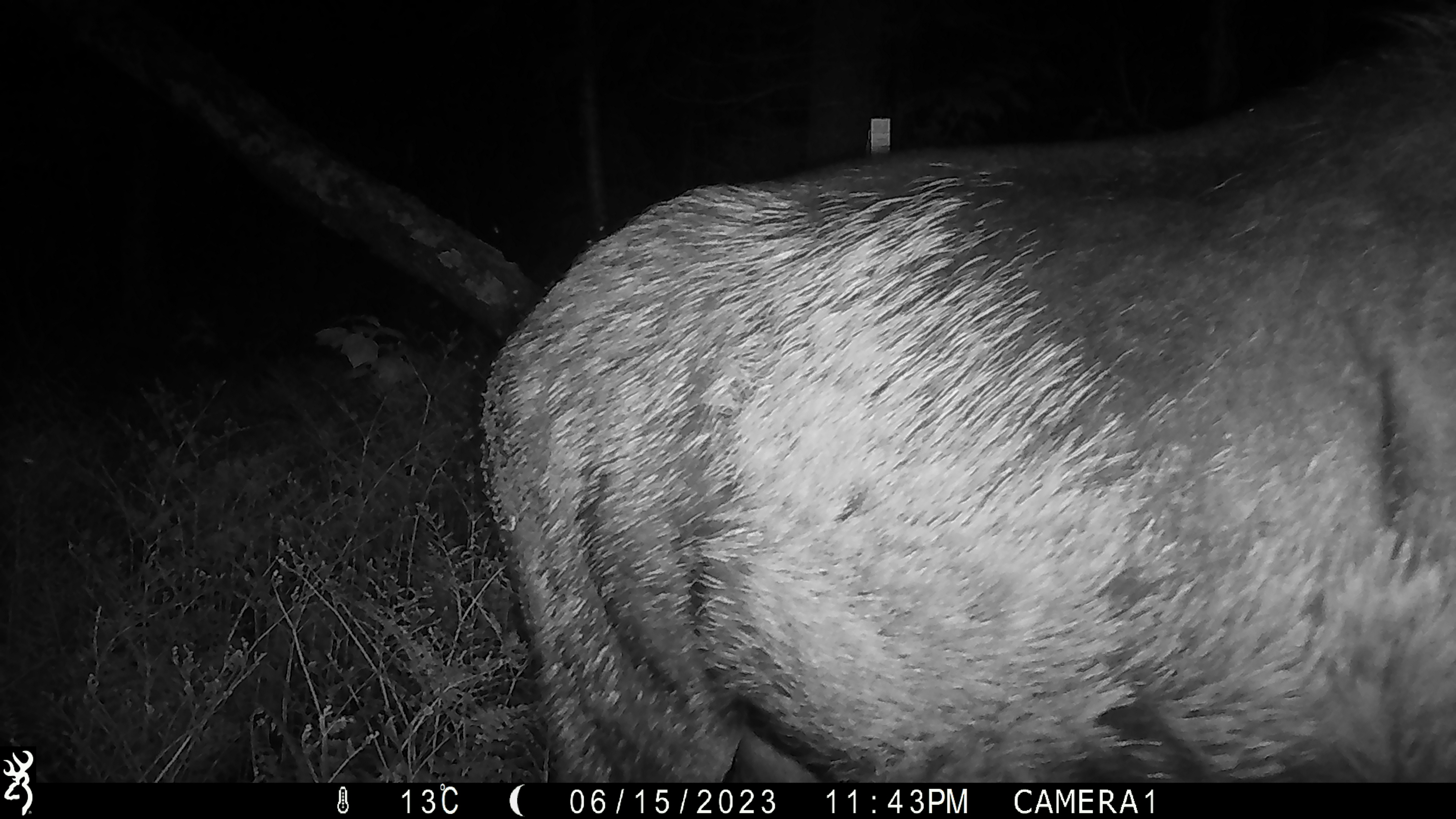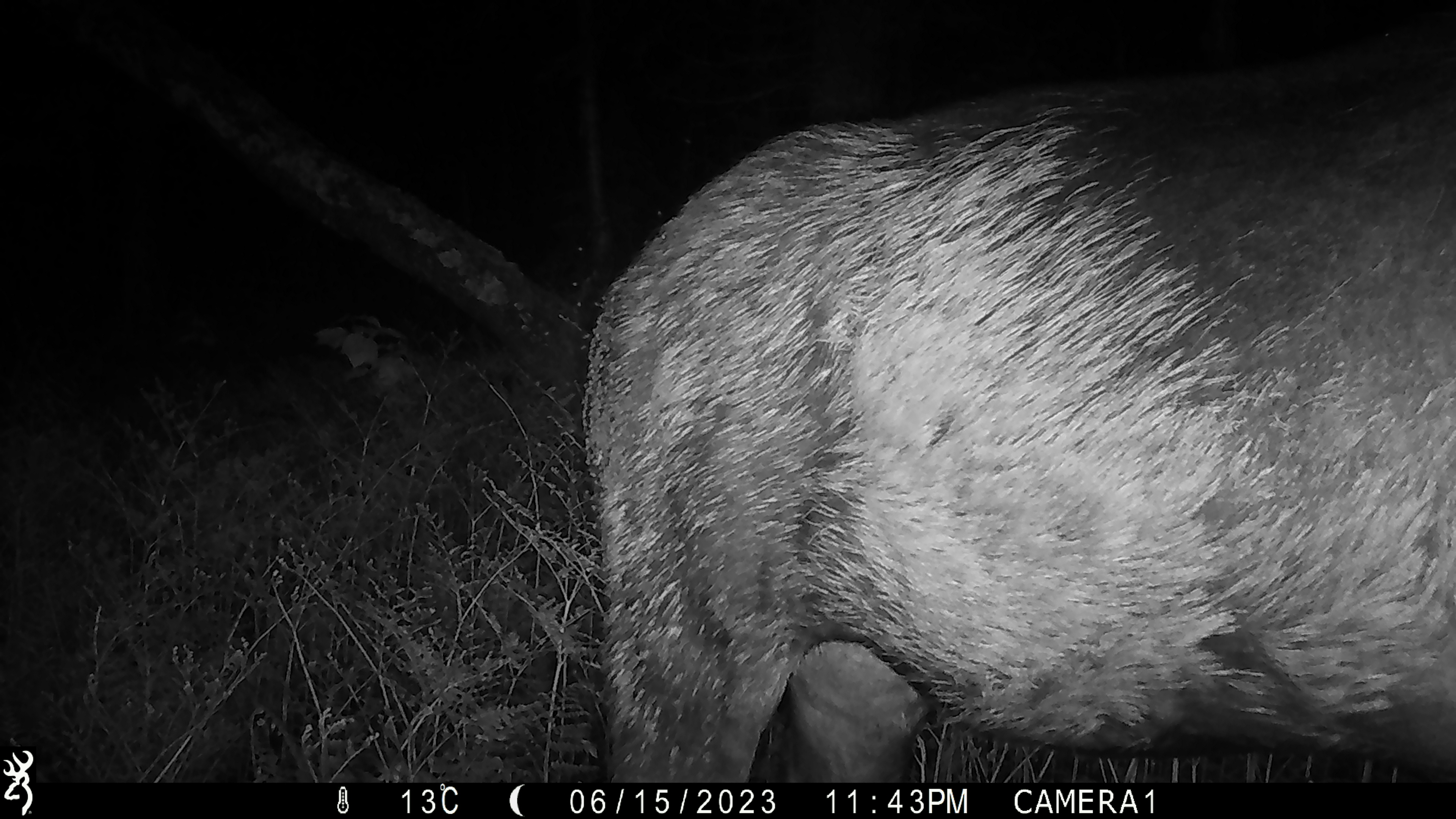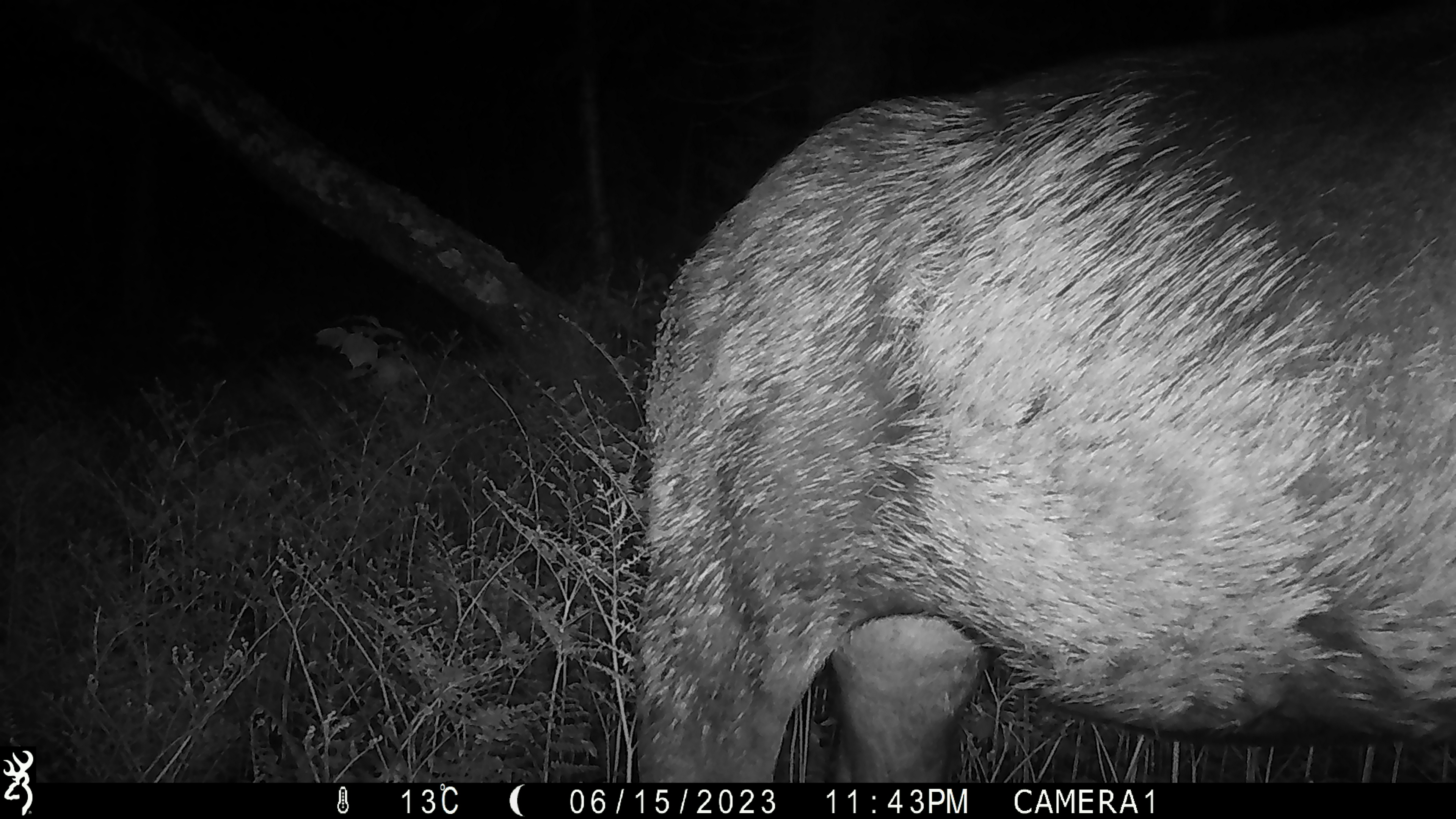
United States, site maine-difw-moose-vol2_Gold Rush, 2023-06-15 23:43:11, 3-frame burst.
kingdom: Animalia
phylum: Chordata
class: Mammalia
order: Artiodactyla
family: Cervidae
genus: Alces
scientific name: Alces alces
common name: moose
Moose (Alces alces).